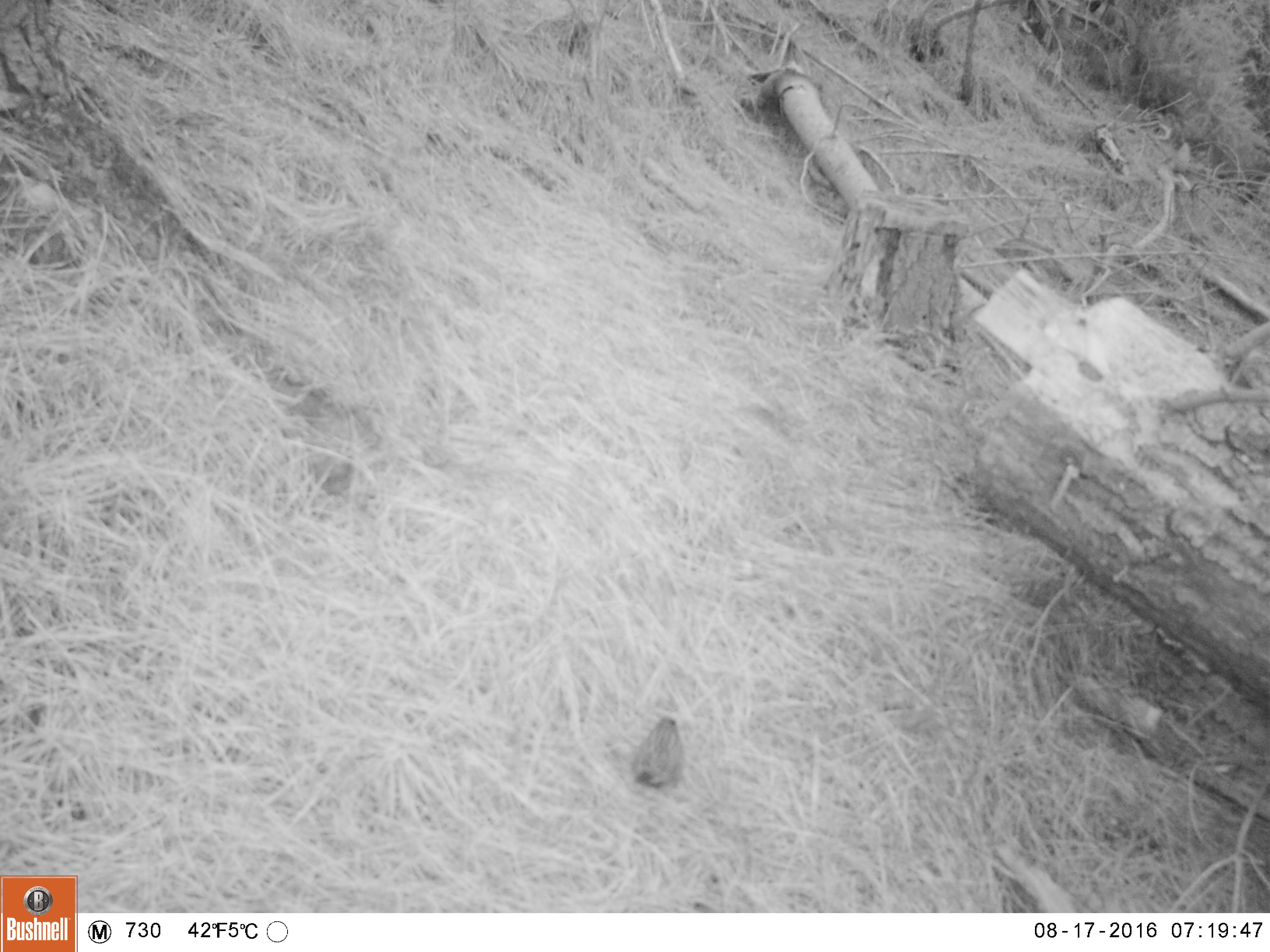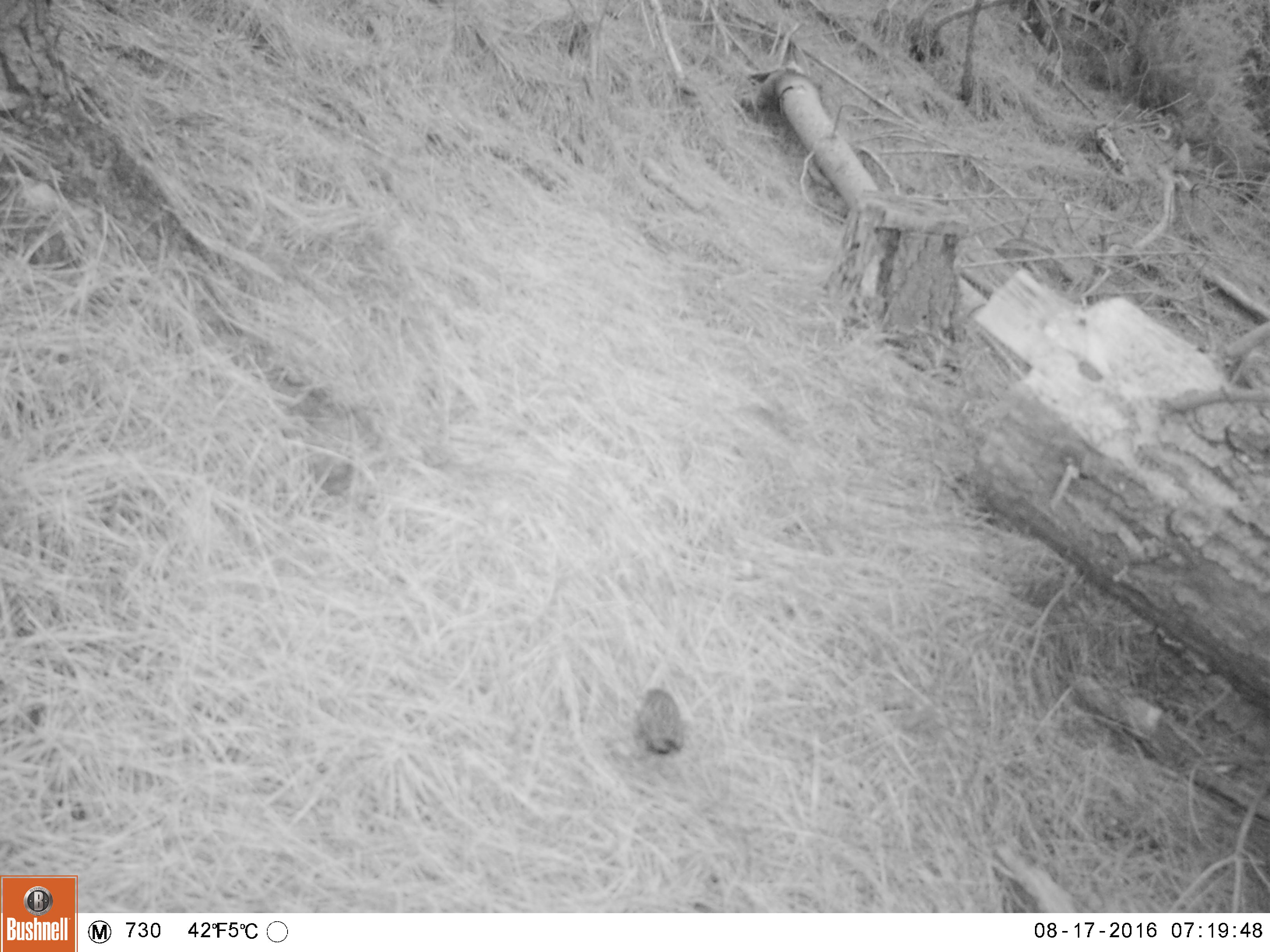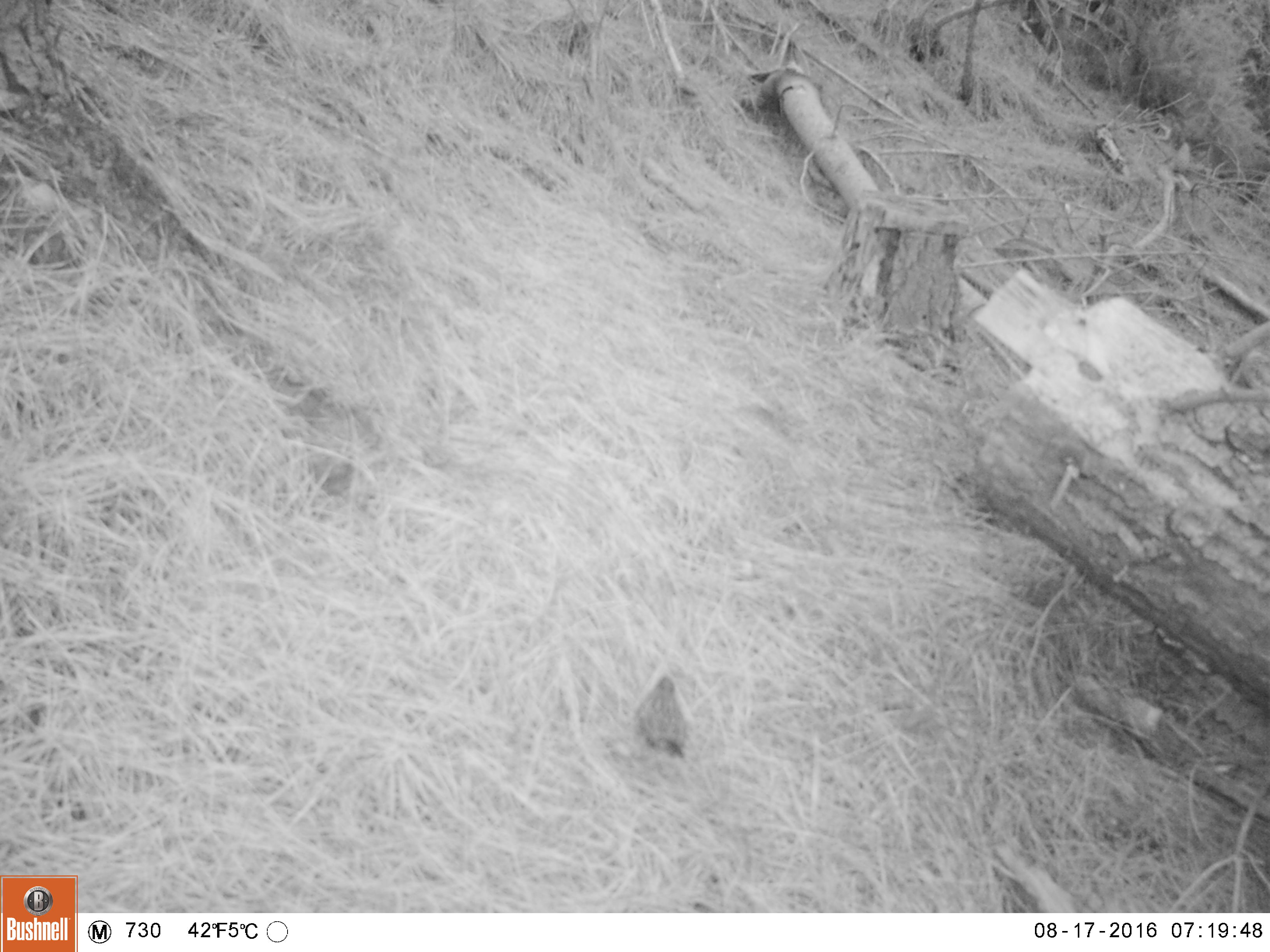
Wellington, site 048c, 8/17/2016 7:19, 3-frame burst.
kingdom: Animalia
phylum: Chordata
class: Aves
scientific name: Aves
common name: bird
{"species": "bird (Aves)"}